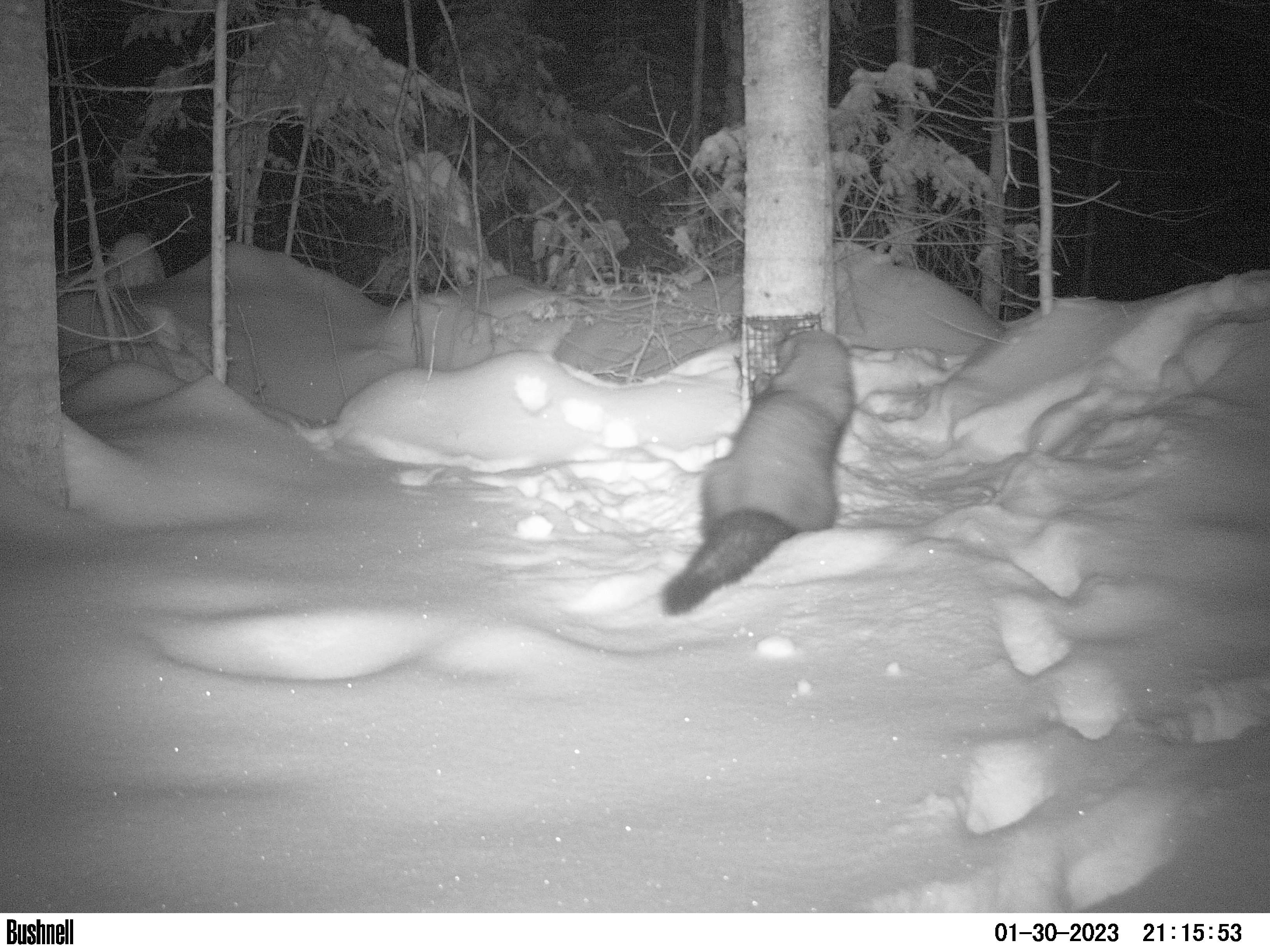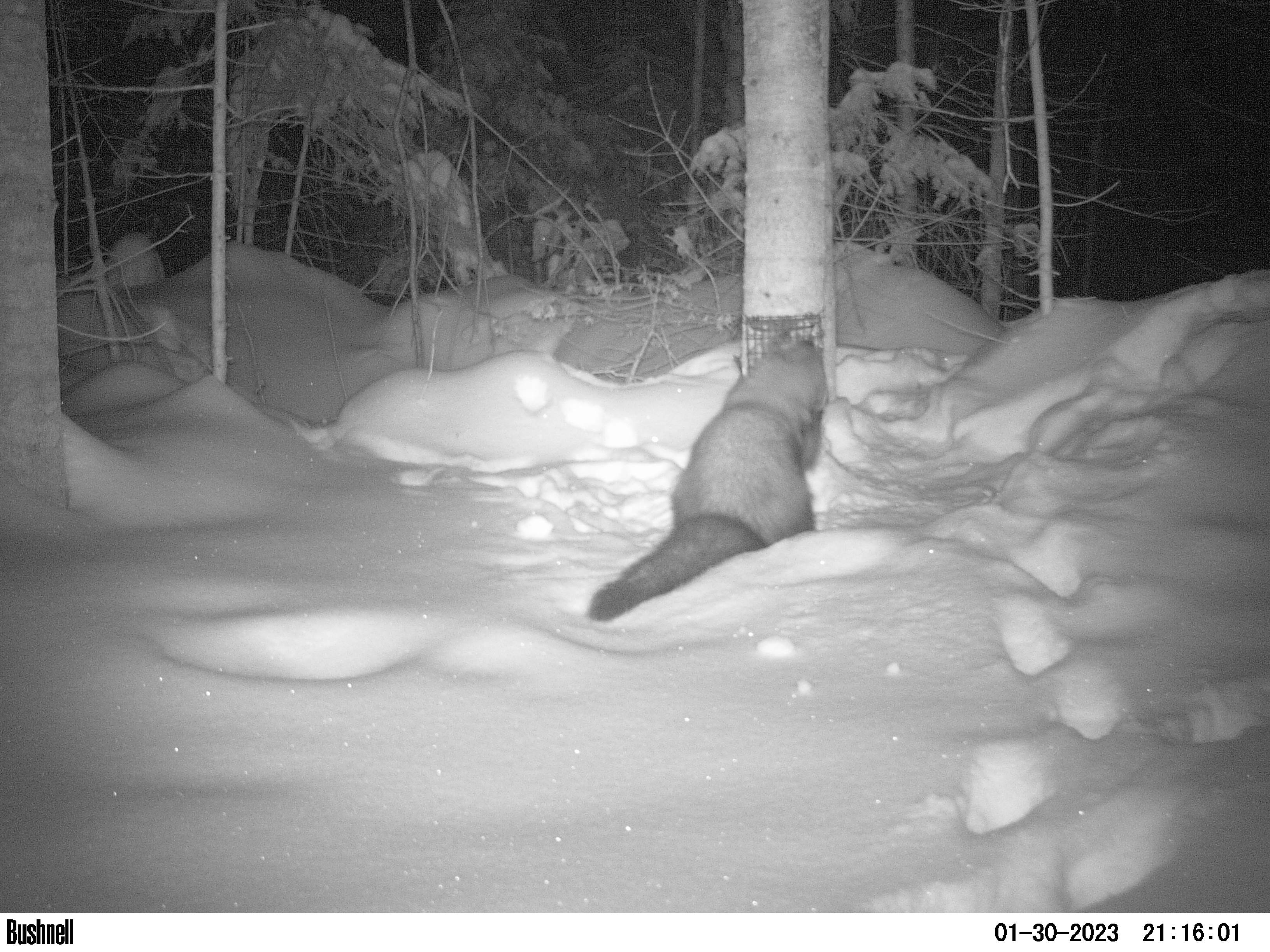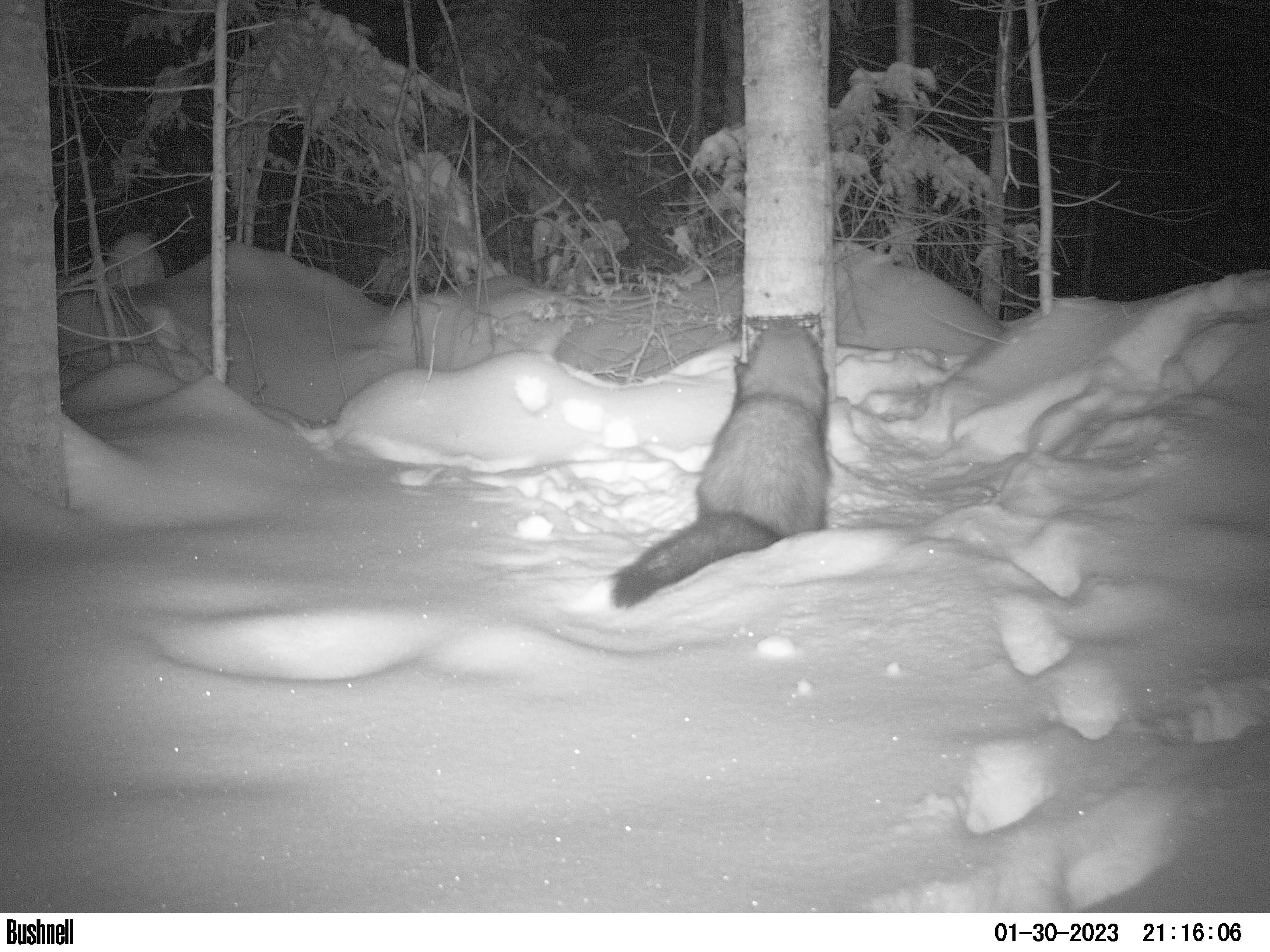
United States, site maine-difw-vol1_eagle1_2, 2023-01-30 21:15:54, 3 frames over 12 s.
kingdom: Animalia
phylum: Chordata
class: Mammalia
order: Carnivora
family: Mustelidae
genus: Pekania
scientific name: Pekania pennanti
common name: fisher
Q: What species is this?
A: Fisher (Pekania pennanti).